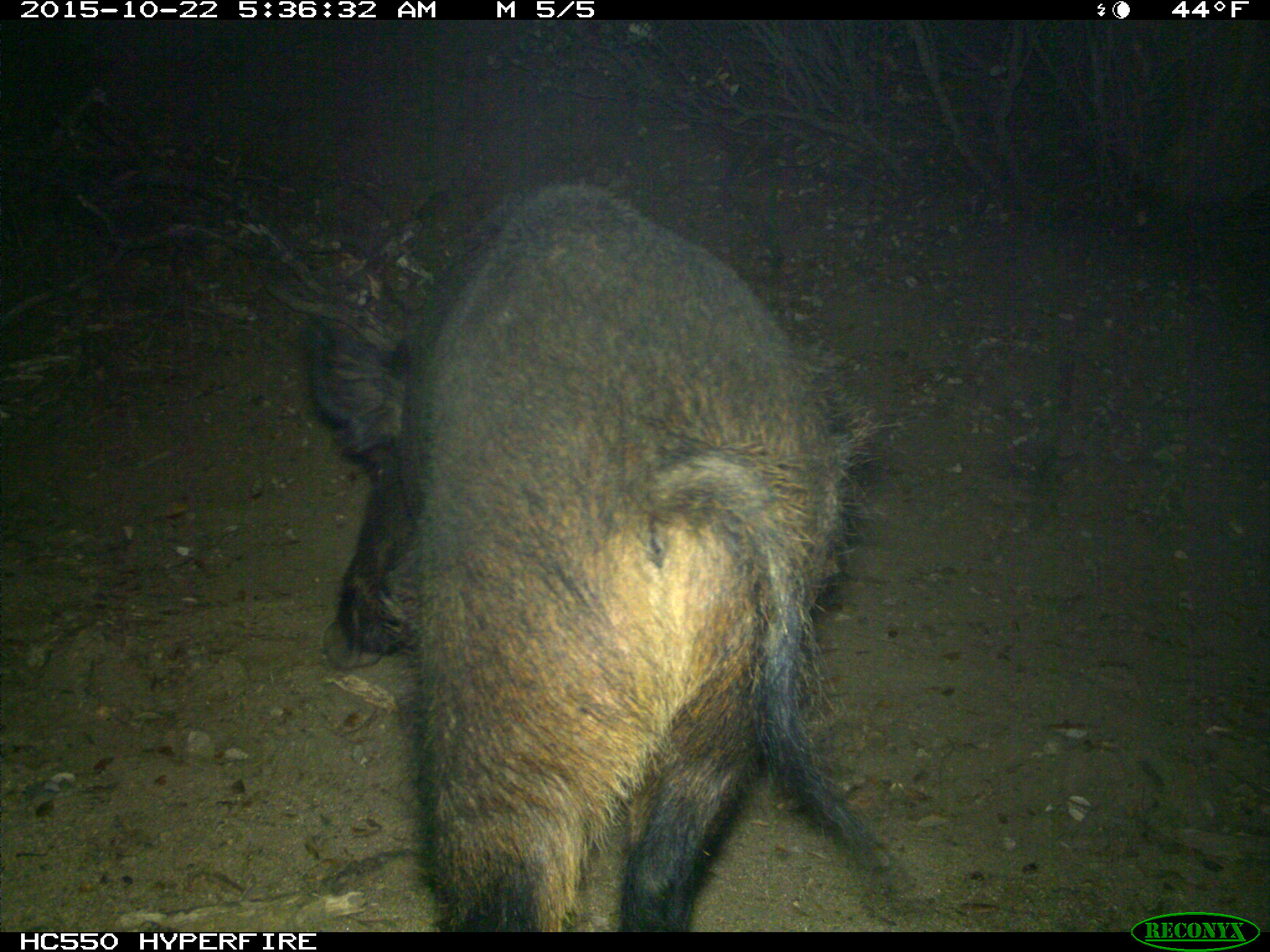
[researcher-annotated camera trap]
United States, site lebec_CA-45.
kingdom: Animalia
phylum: Chordata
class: Mammalia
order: Artiodactyla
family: Suidae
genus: Sus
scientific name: Sus scrofa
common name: wild boar